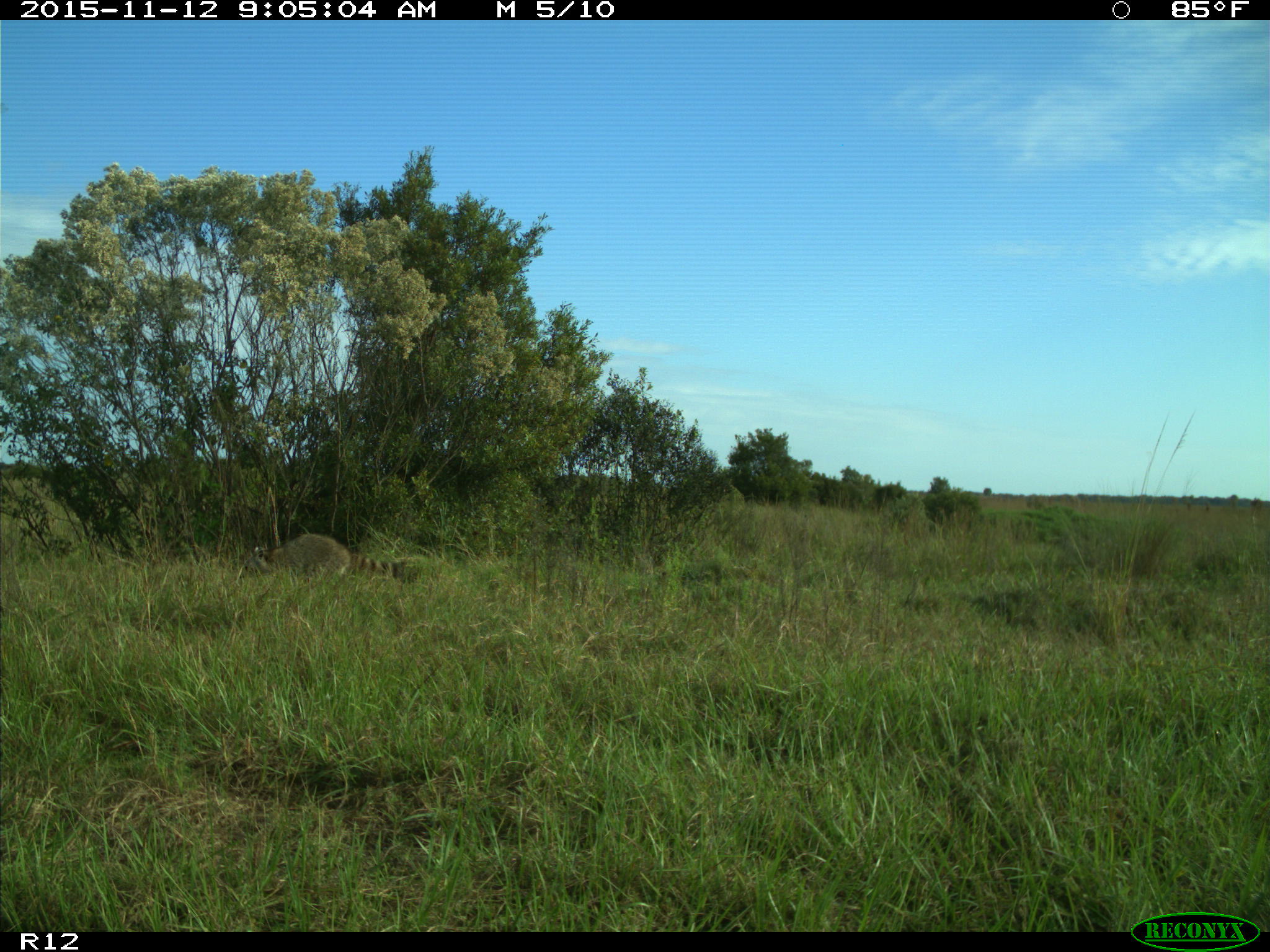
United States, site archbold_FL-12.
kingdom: Animalia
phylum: Chordata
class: Mammalia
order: Carnivora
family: Procyonidae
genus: Procyon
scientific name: Procyon lotor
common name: common raccoon